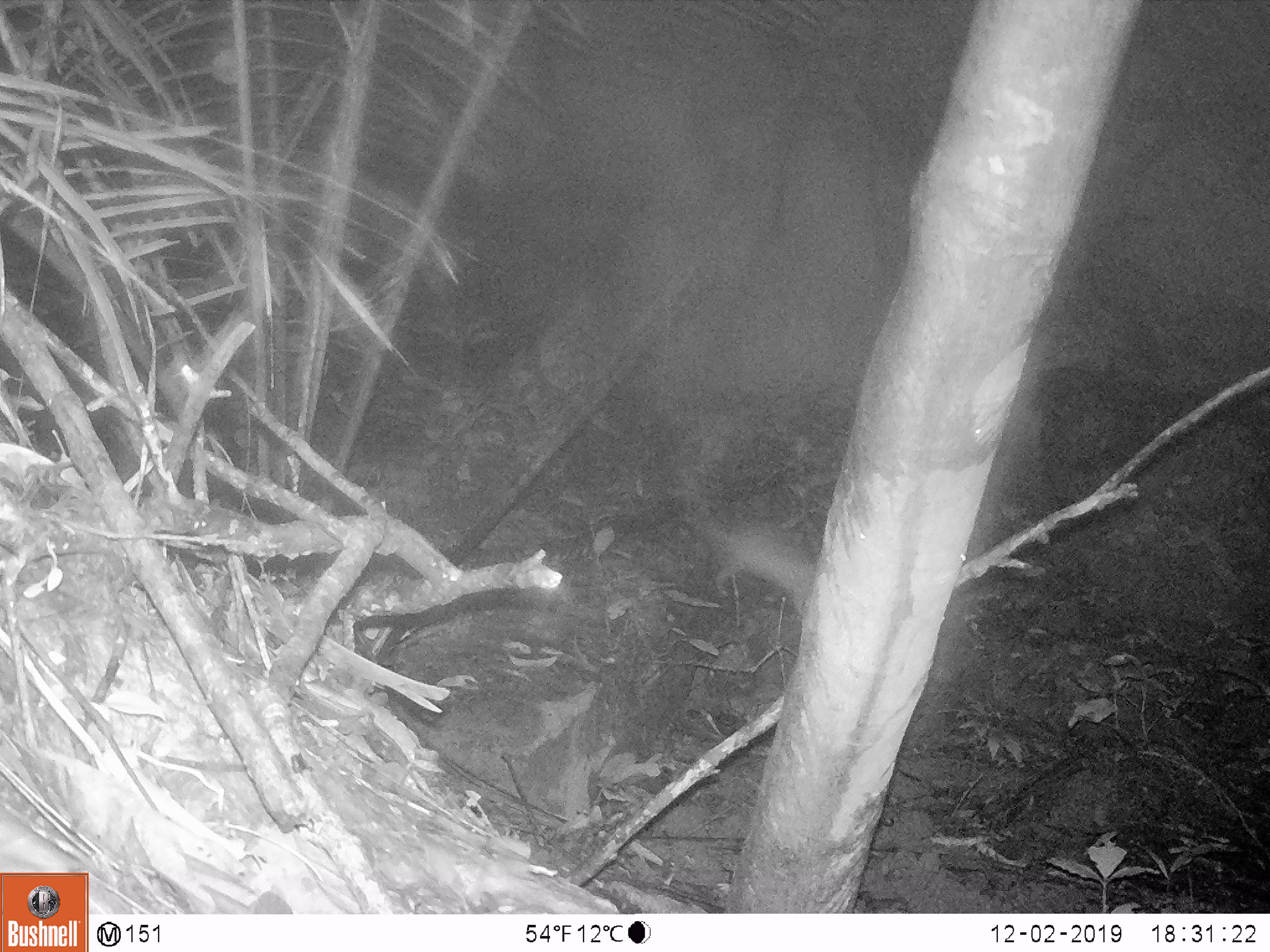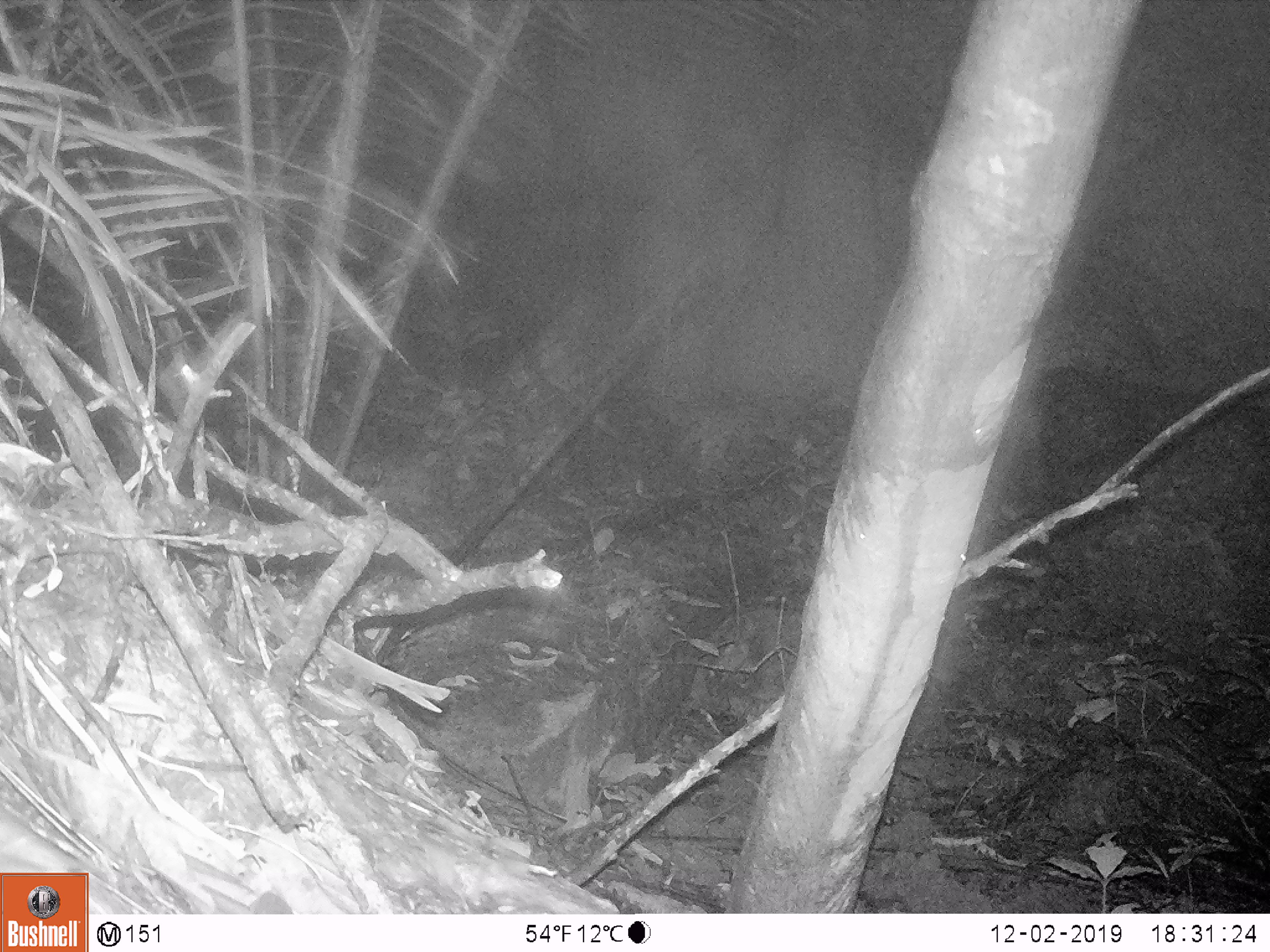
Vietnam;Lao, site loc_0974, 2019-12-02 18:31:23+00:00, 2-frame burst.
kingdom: Animalia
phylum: Chordata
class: Mammalia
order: Rodentia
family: Muridae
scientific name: Muridae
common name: old-world mice and rats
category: unidentified murid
Unidentified murid (old-world mice and rats) (Muridae). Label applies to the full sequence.